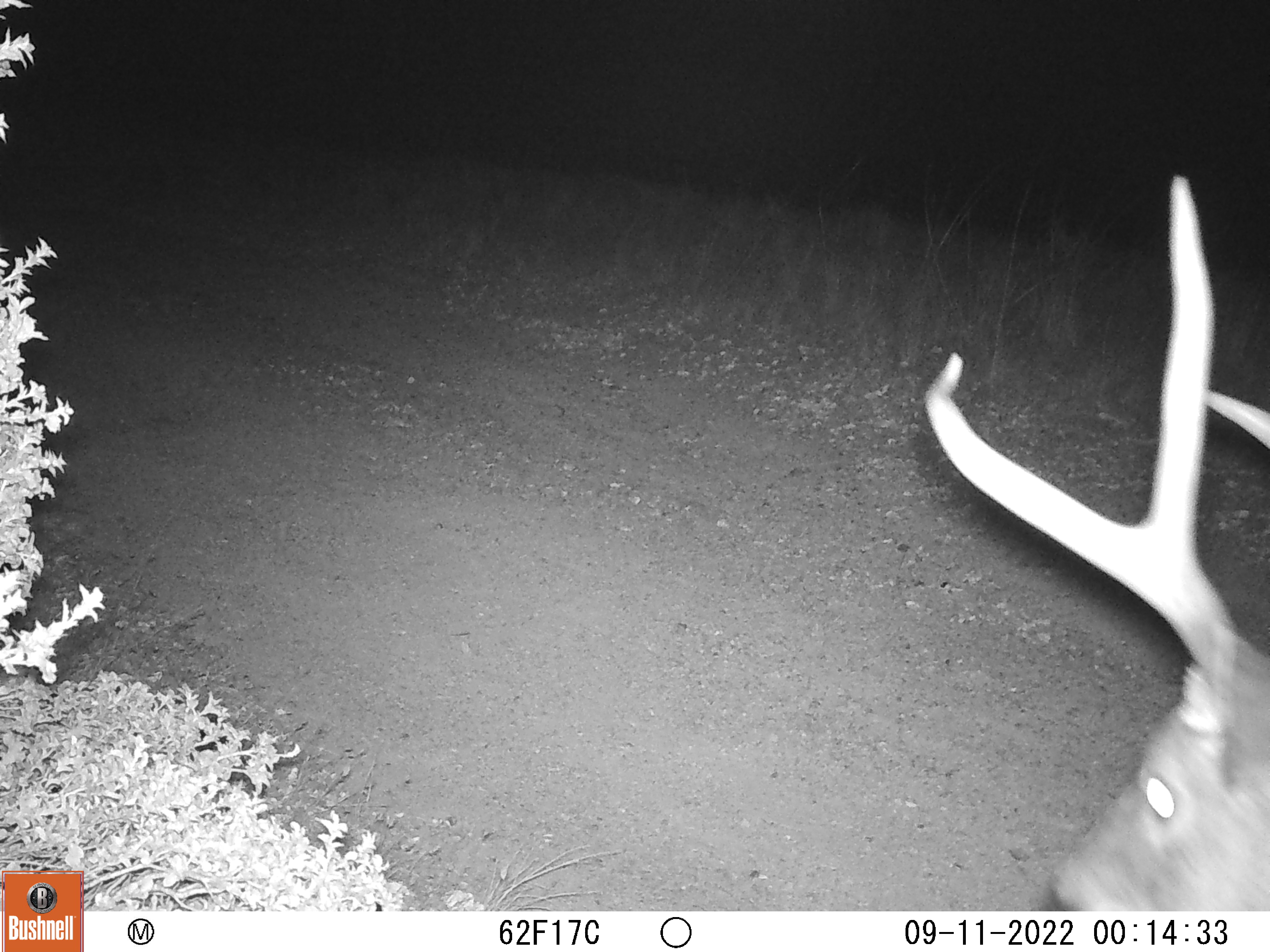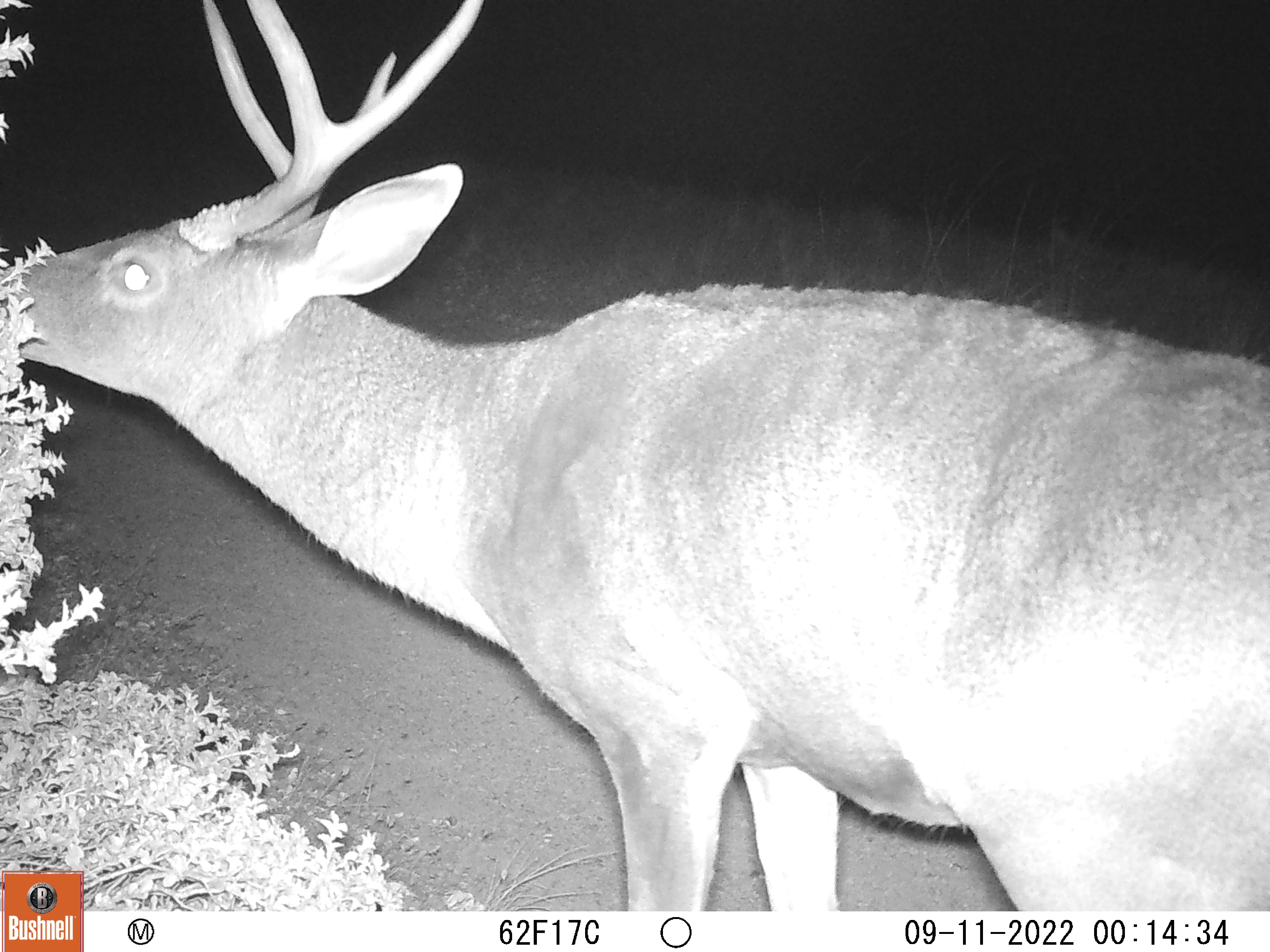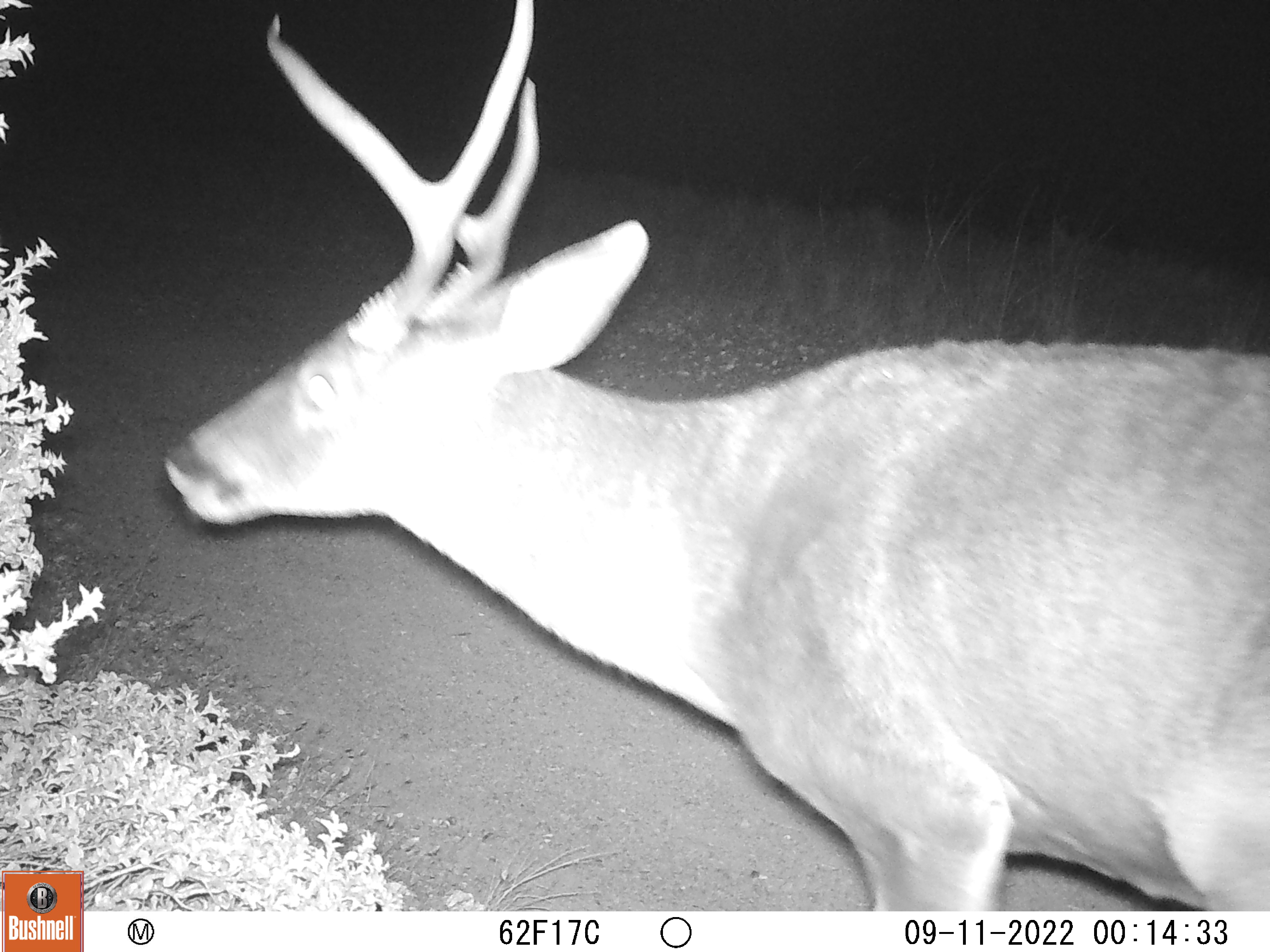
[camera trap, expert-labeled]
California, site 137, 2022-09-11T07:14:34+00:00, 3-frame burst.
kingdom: Animalia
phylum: Chordata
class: Mammalia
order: Artiodactyla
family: Cervidae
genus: Odocoileus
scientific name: Odocoileus hemionus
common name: mule deer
Mule deer (Odocoileus hemionus).